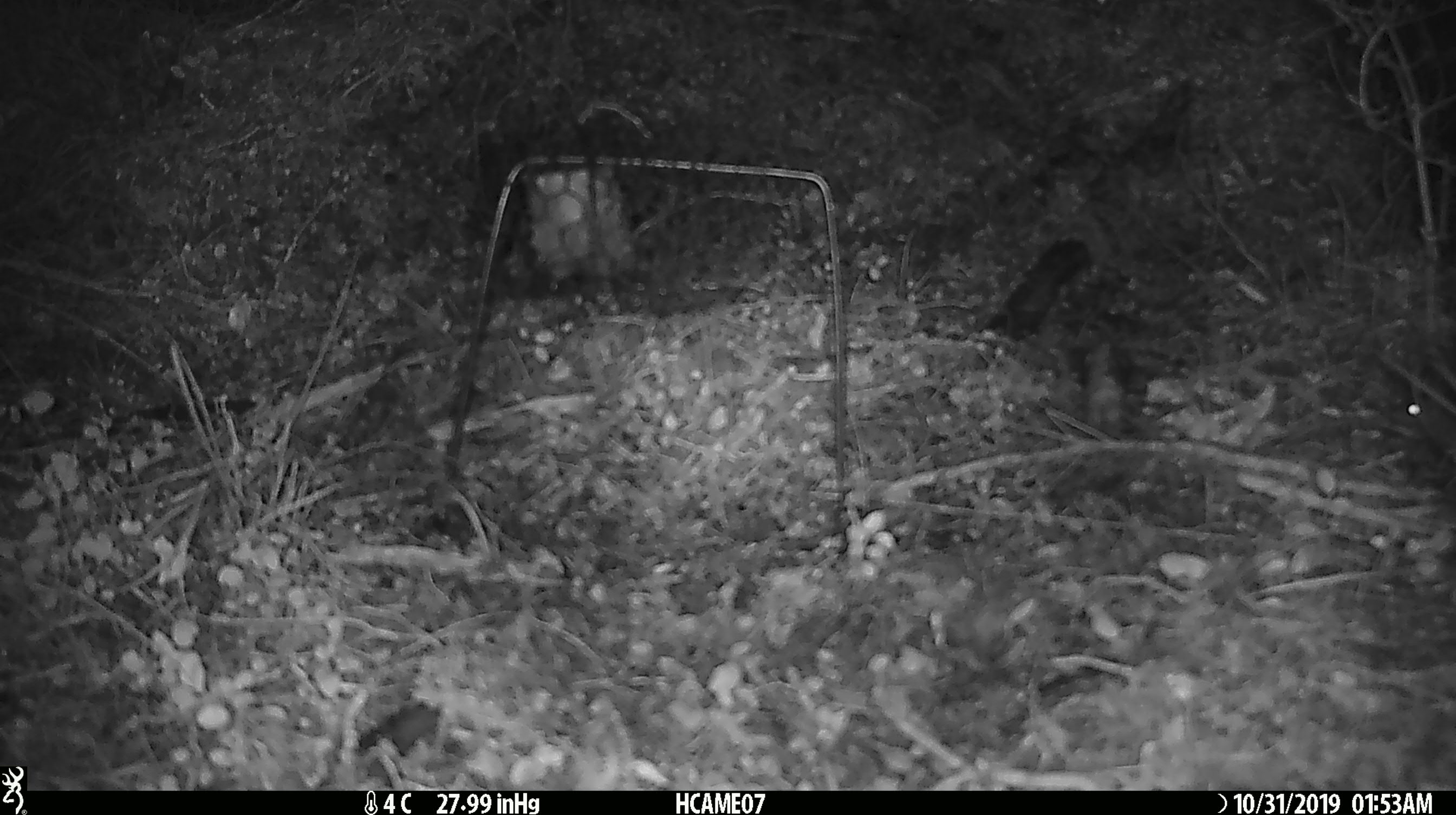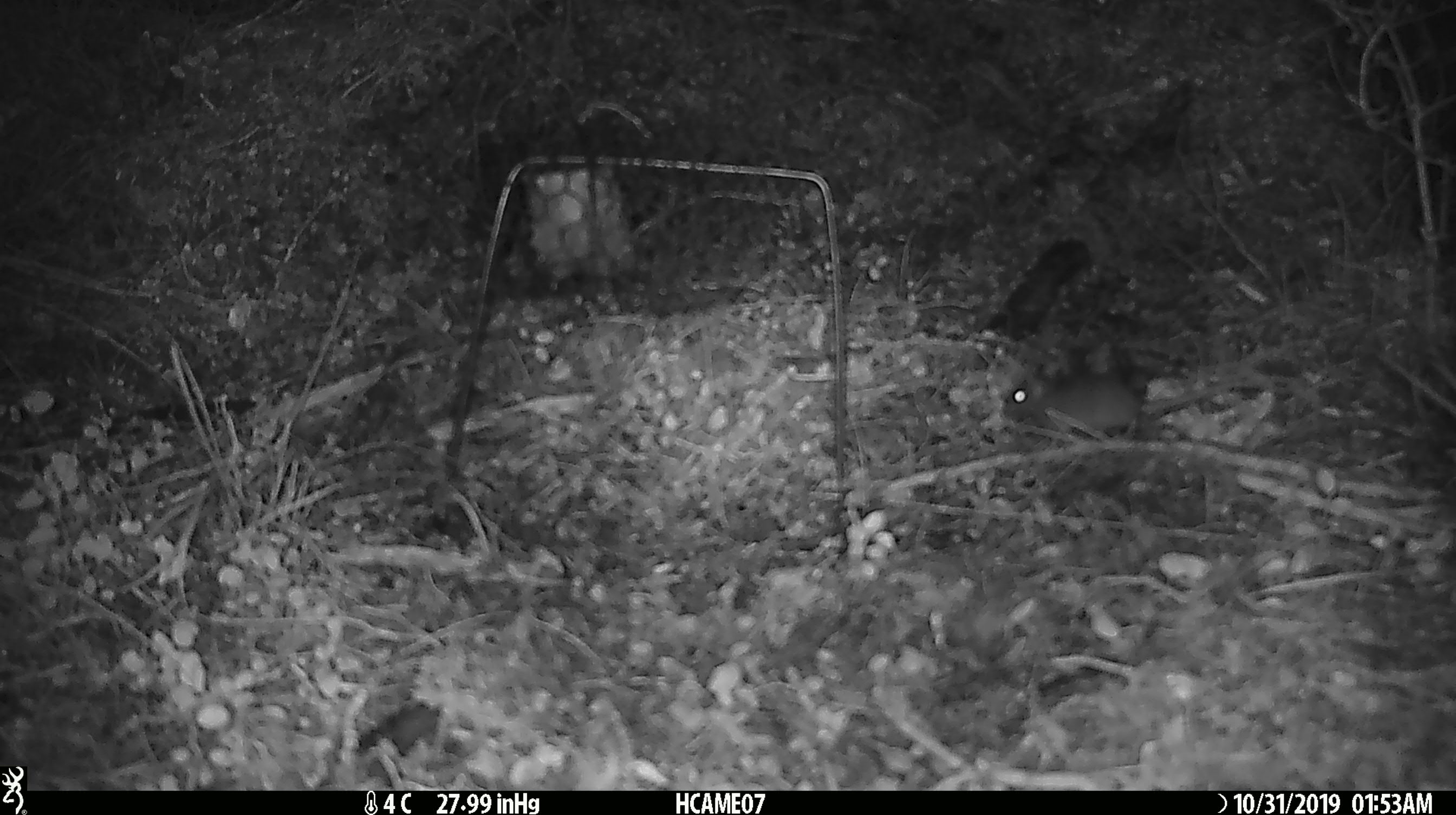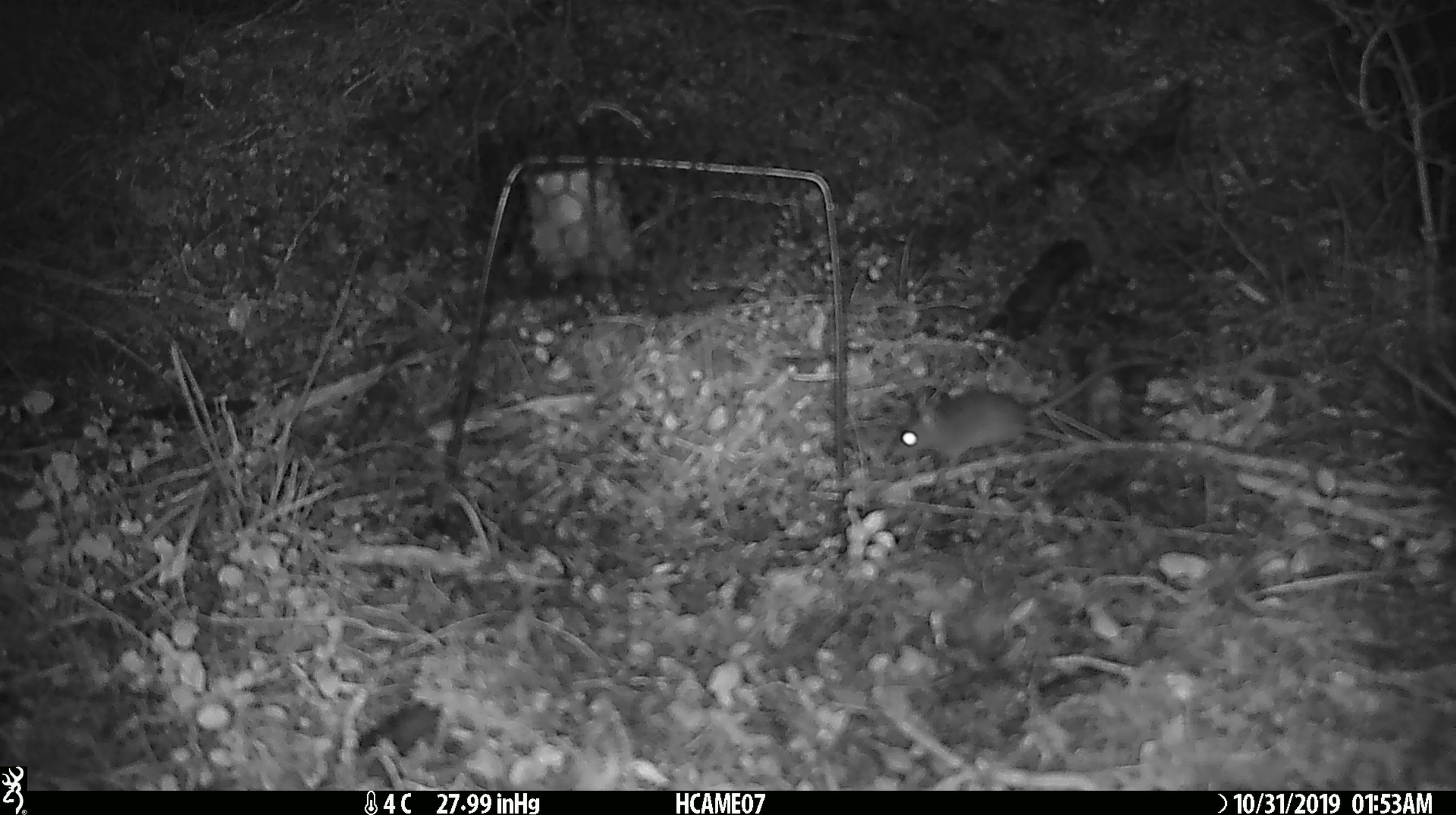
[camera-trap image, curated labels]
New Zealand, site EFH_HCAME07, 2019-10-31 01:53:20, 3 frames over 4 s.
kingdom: Animalia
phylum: Chordata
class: Mammalia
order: Rodentia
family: Muridae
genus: Mus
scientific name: Mus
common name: mouse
Mouse (Mus).